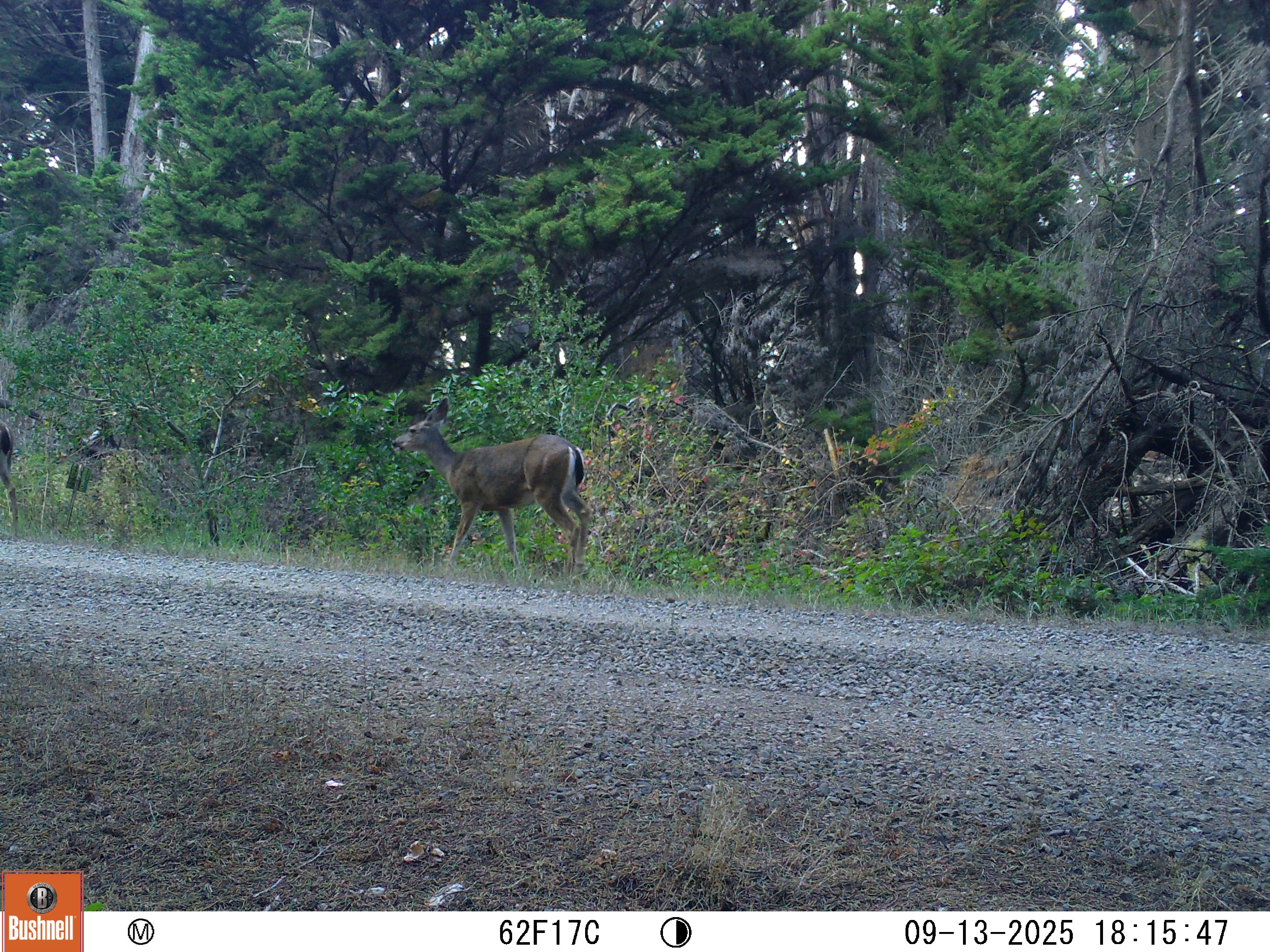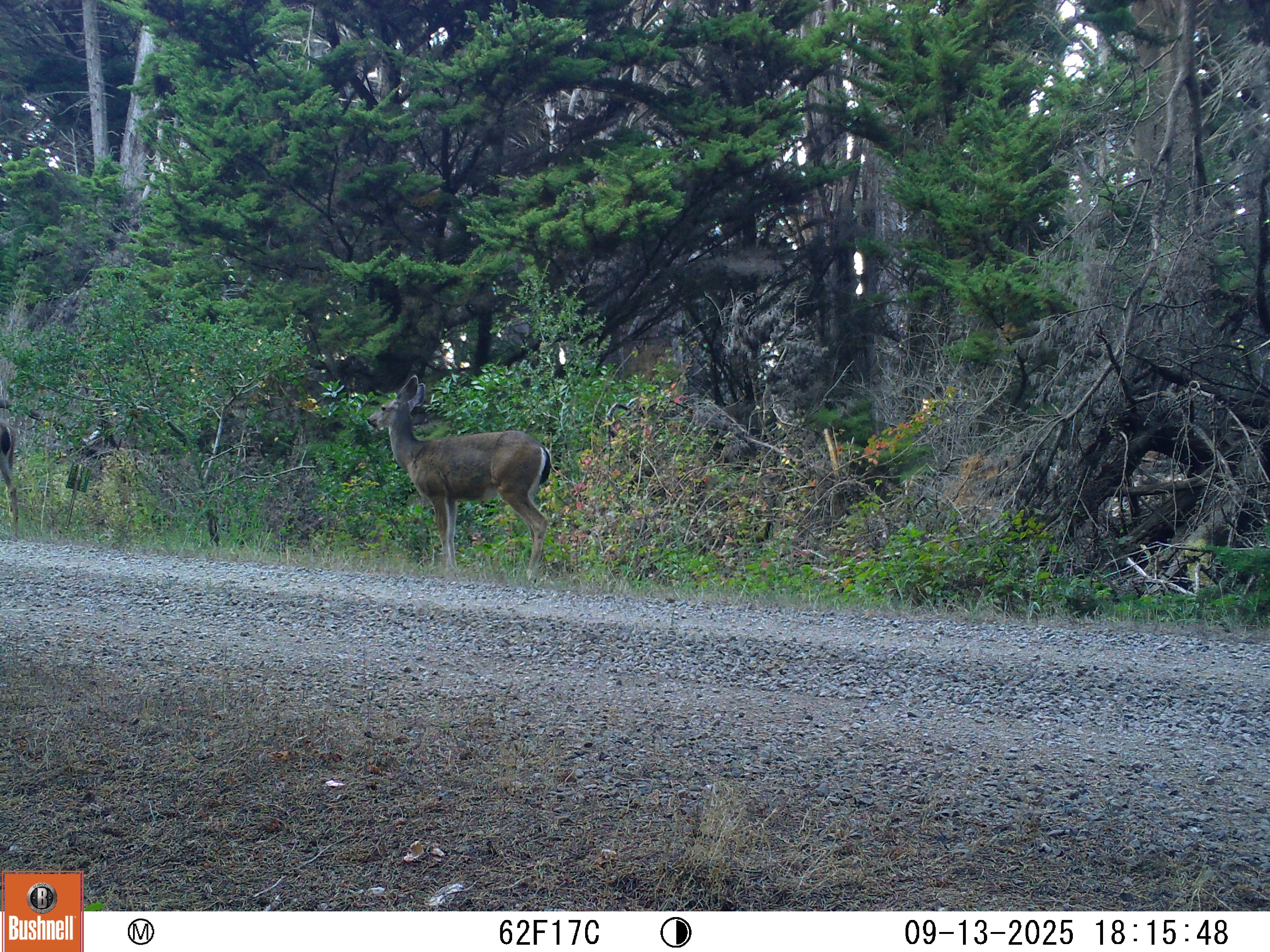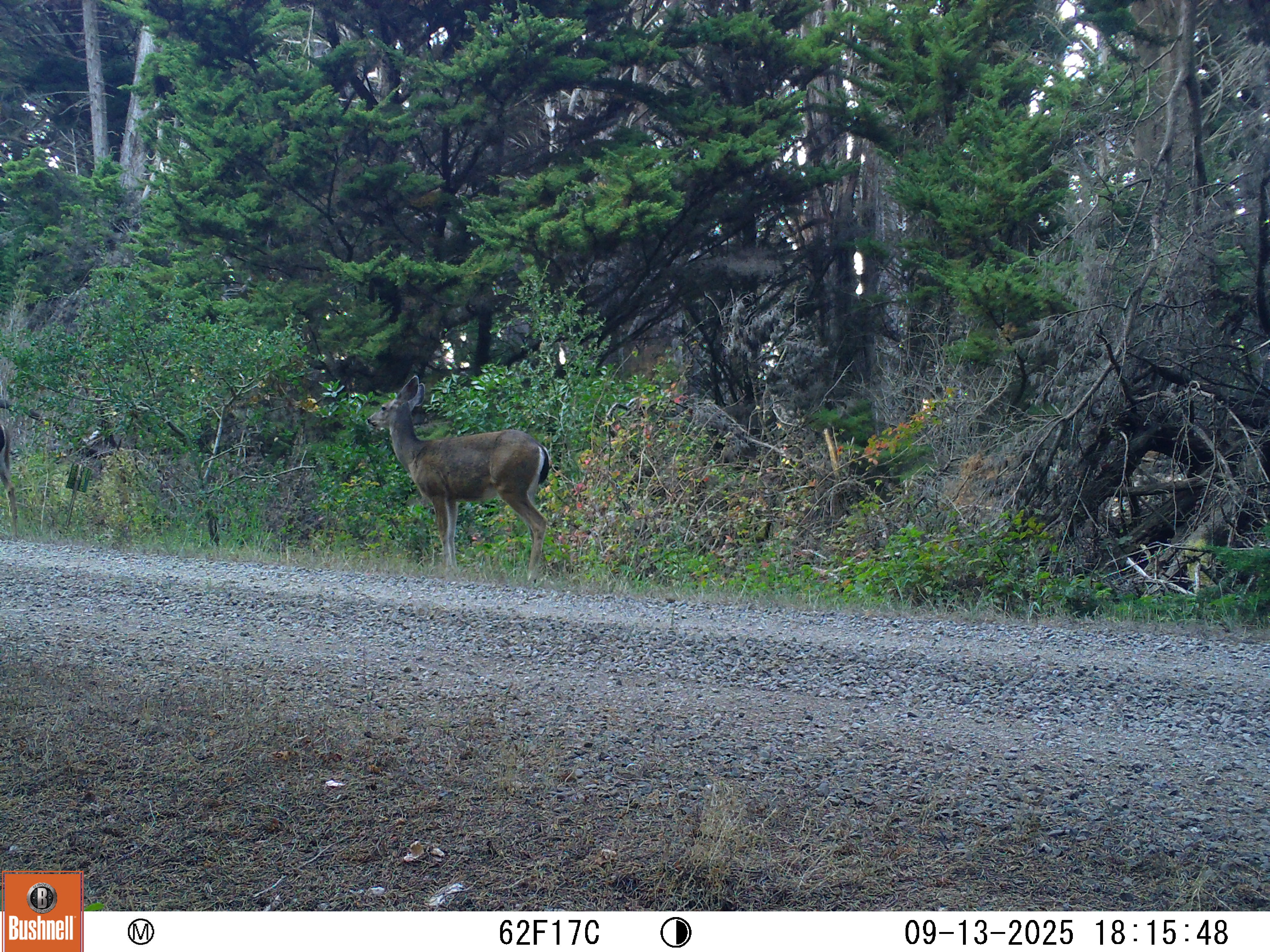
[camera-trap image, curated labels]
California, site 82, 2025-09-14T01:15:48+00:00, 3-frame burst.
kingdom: Animalia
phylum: Chordata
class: Mammalia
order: Artiodactyla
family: Cervidae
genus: Odocoileus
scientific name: Odocoileus hemionus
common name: mule deer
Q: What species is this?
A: Mule deer (Odocoileus hemionus).